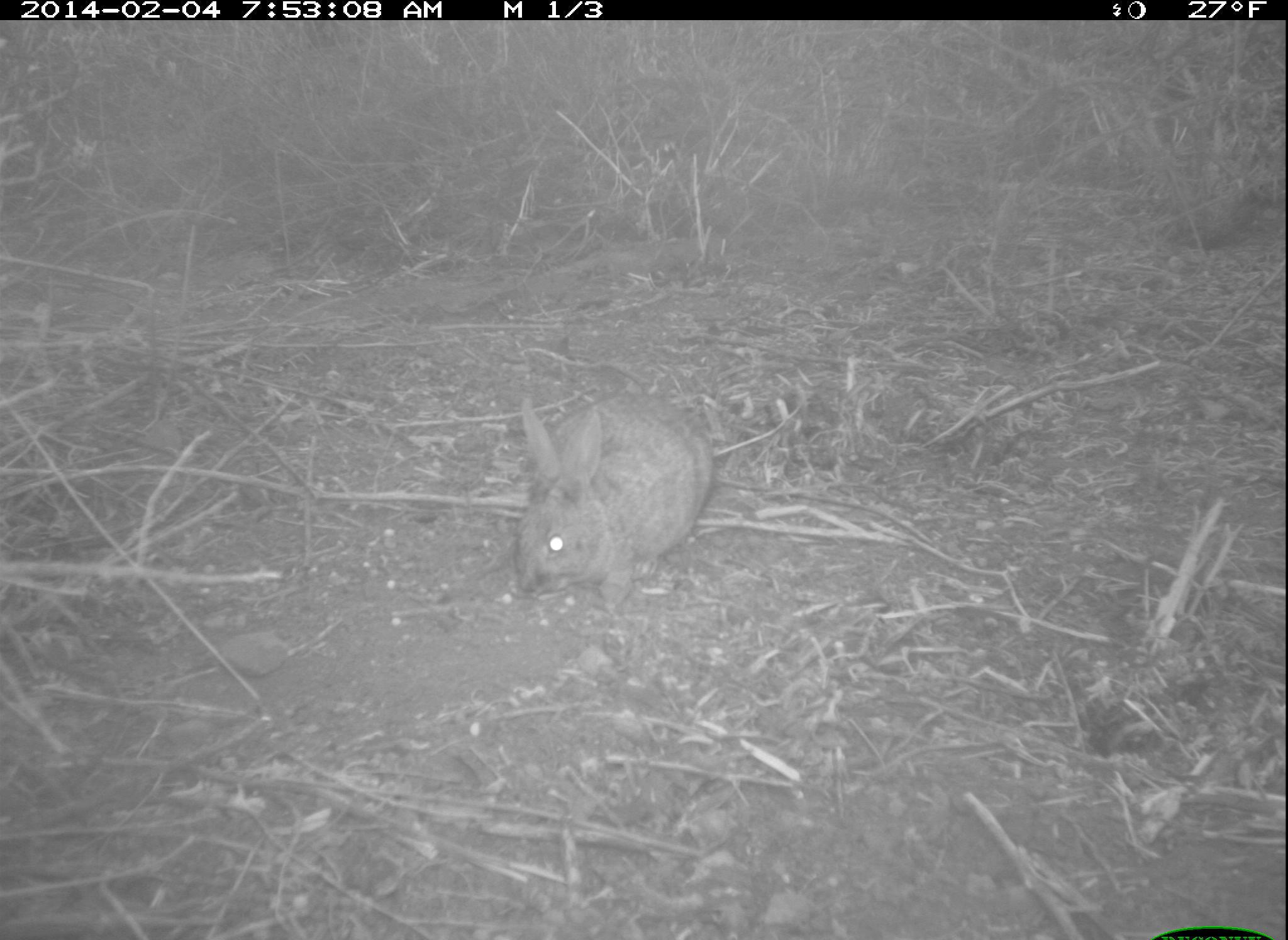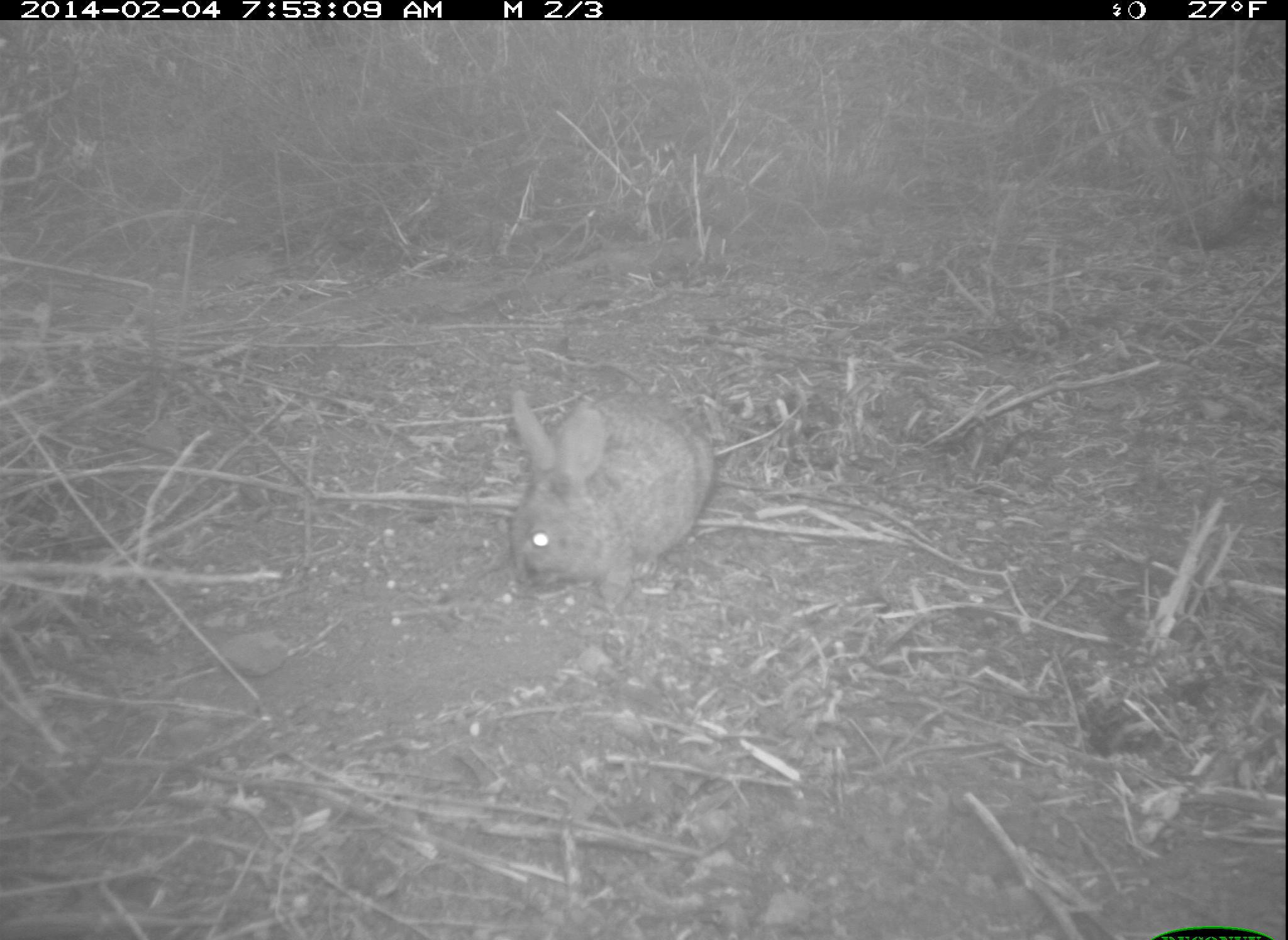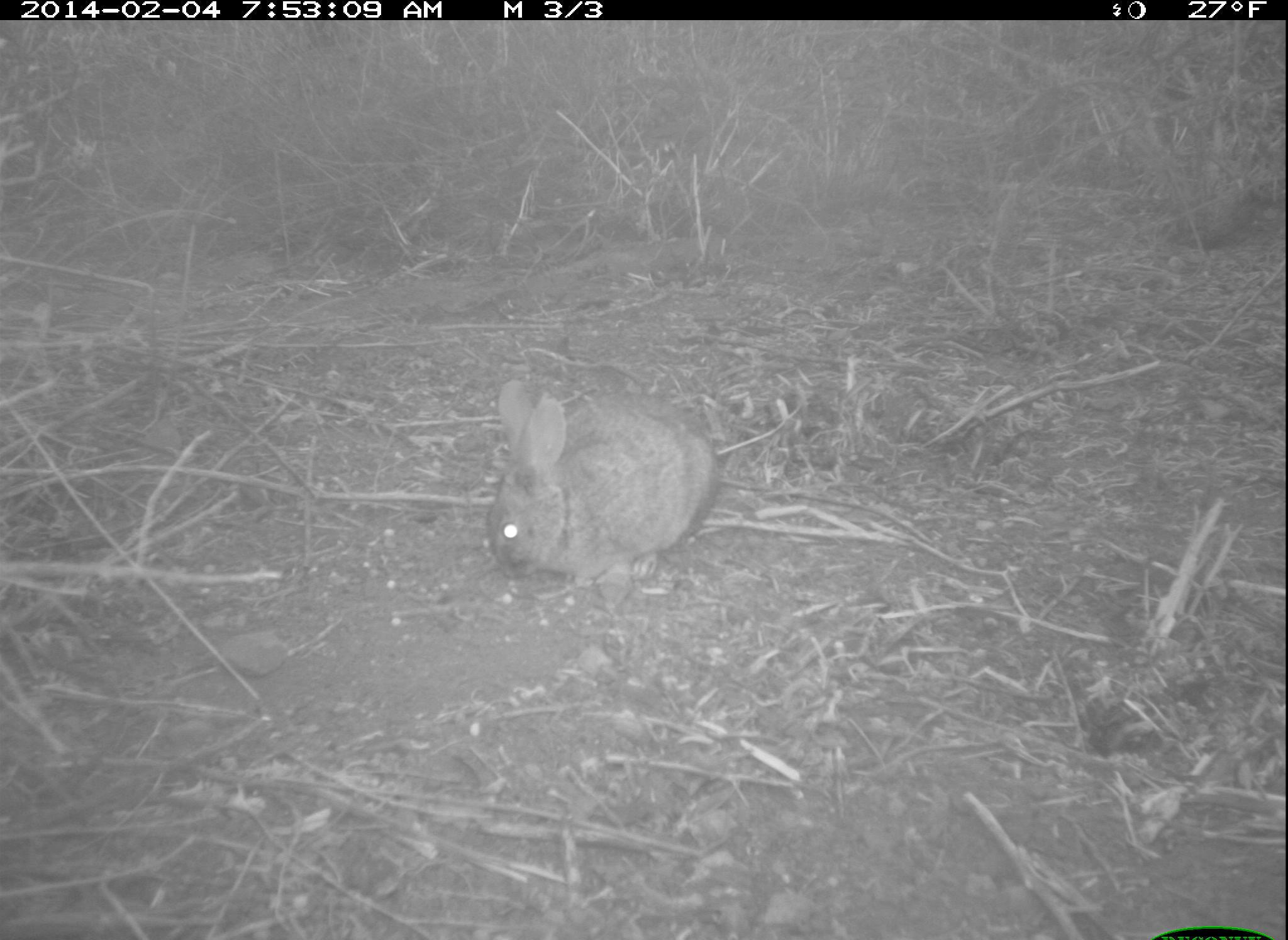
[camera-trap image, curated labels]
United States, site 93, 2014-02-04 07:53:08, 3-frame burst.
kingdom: Animalia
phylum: Chordata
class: Mammalia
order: Lagomorpha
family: Leporidae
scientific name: Leporidae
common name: rabbits and hares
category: rabbit